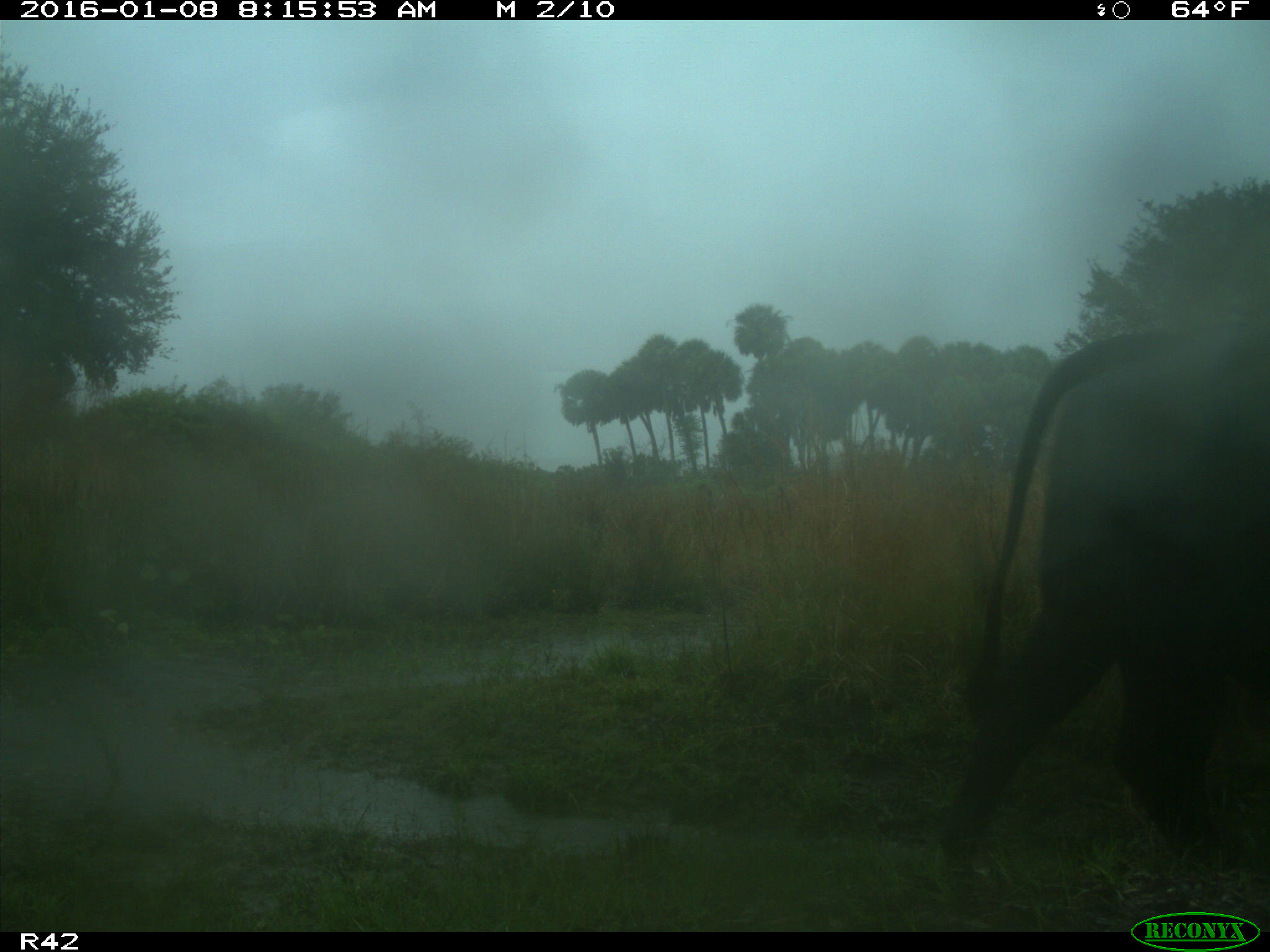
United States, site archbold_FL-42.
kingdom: Animalia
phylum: Chordata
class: Mammalia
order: Artiodactyla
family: Bovidae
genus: Bos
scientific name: Bos taurus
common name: domestic cow